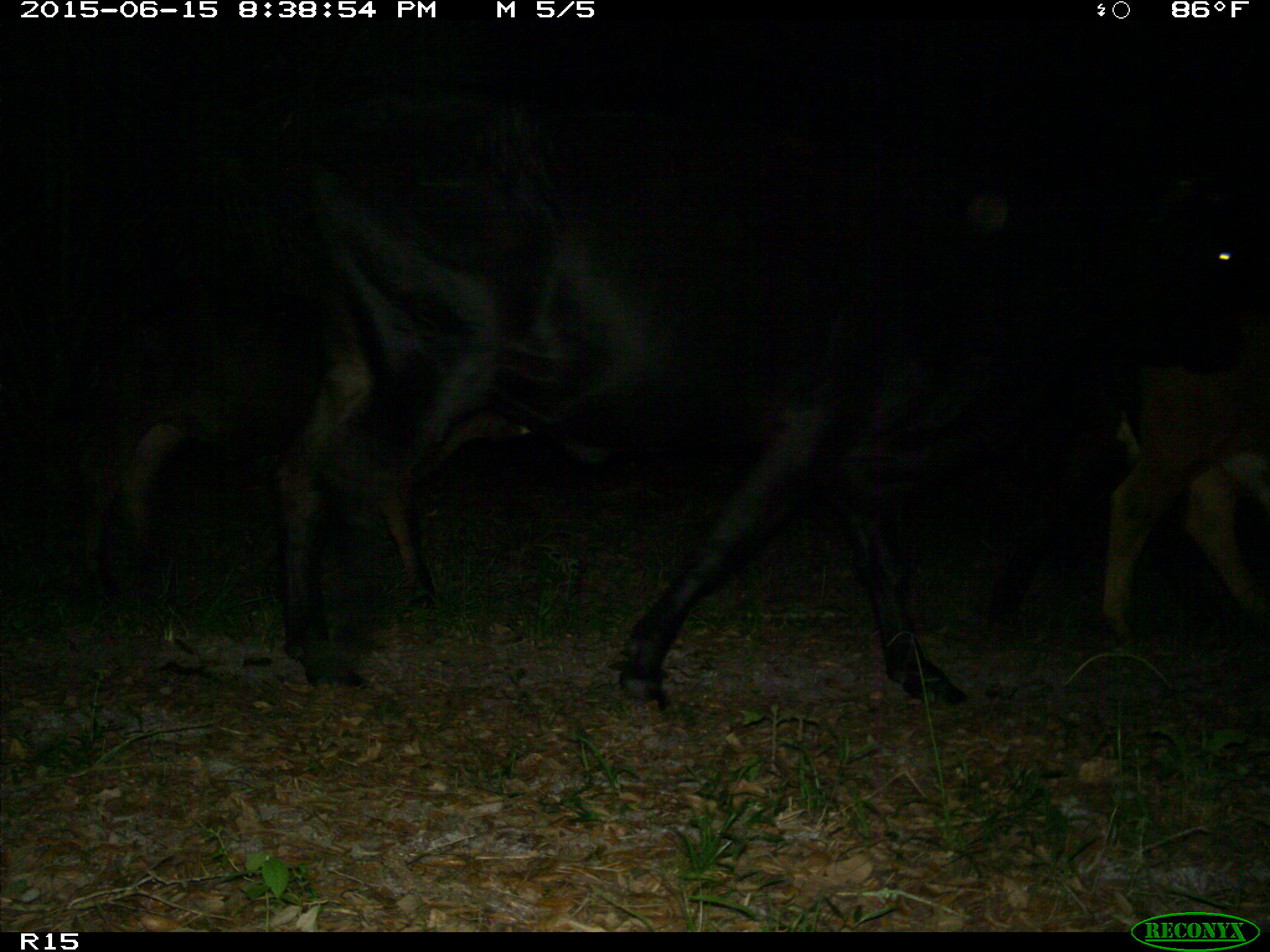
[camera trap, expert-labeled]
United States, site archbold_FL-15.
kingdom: Animalia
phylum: Chordata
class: Mammalia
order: Artiodactyla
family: Bovidae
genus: Bos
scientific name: Bos taurus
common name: domestic cow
Bos taurus (domestic cow).